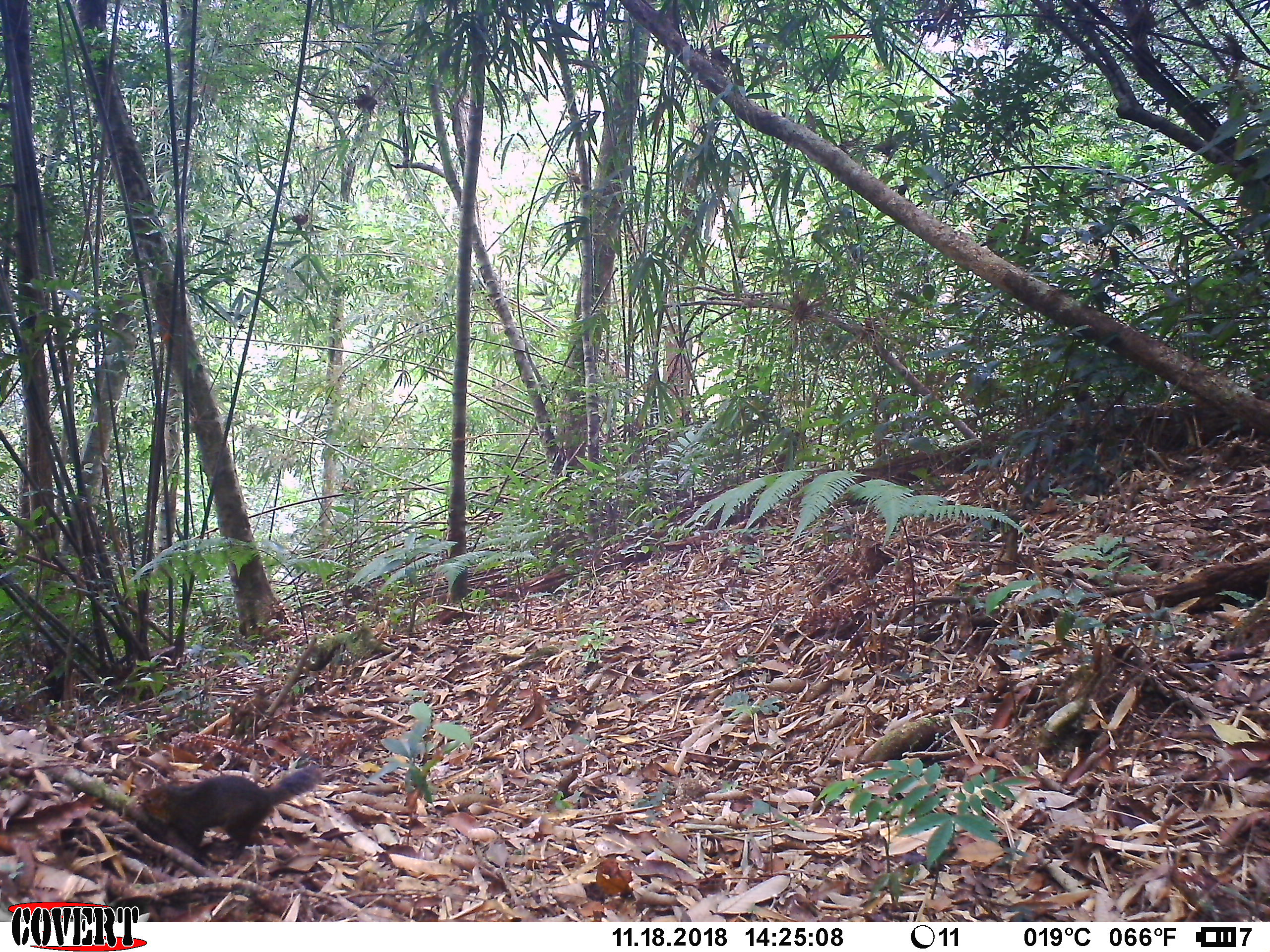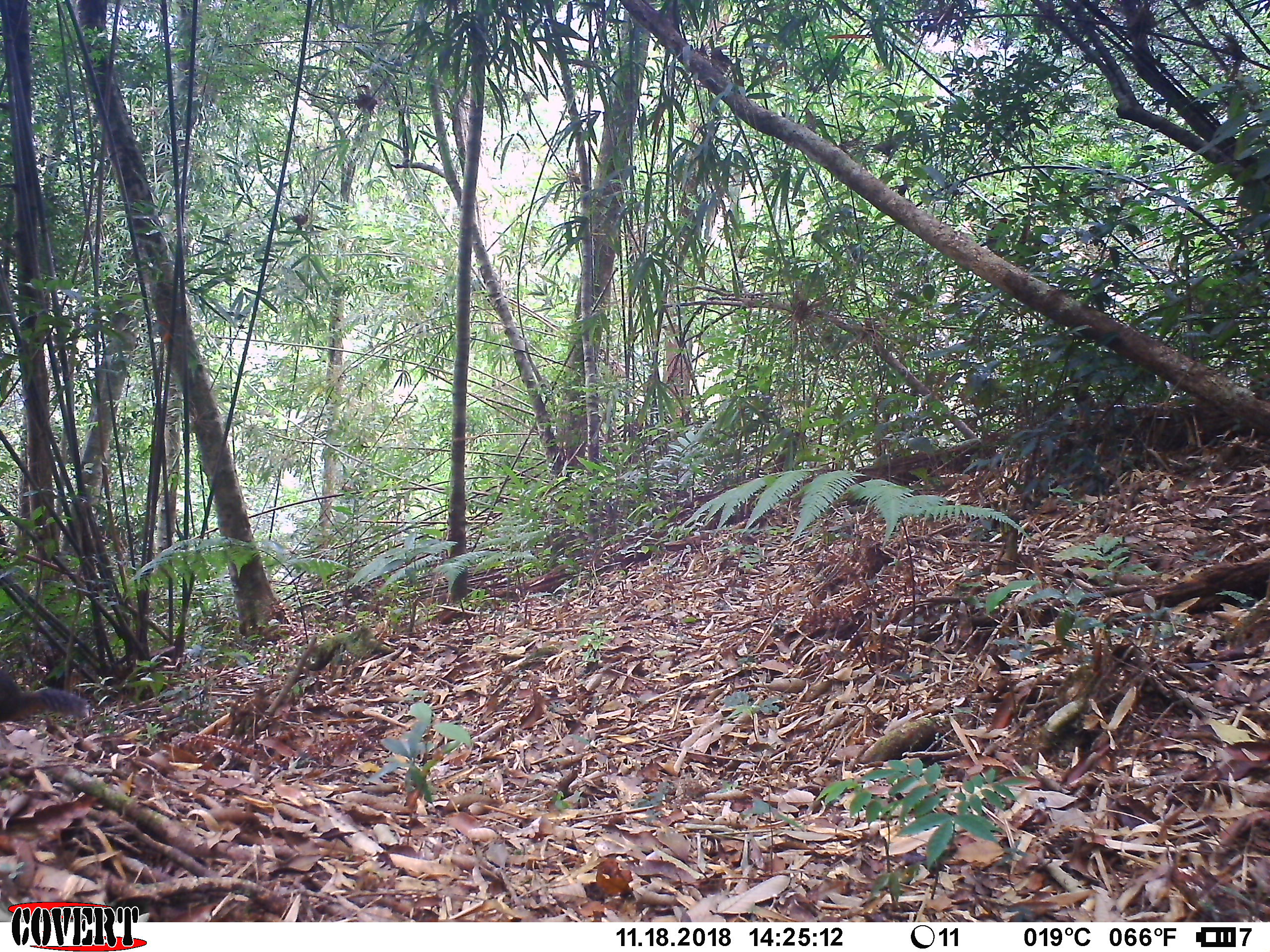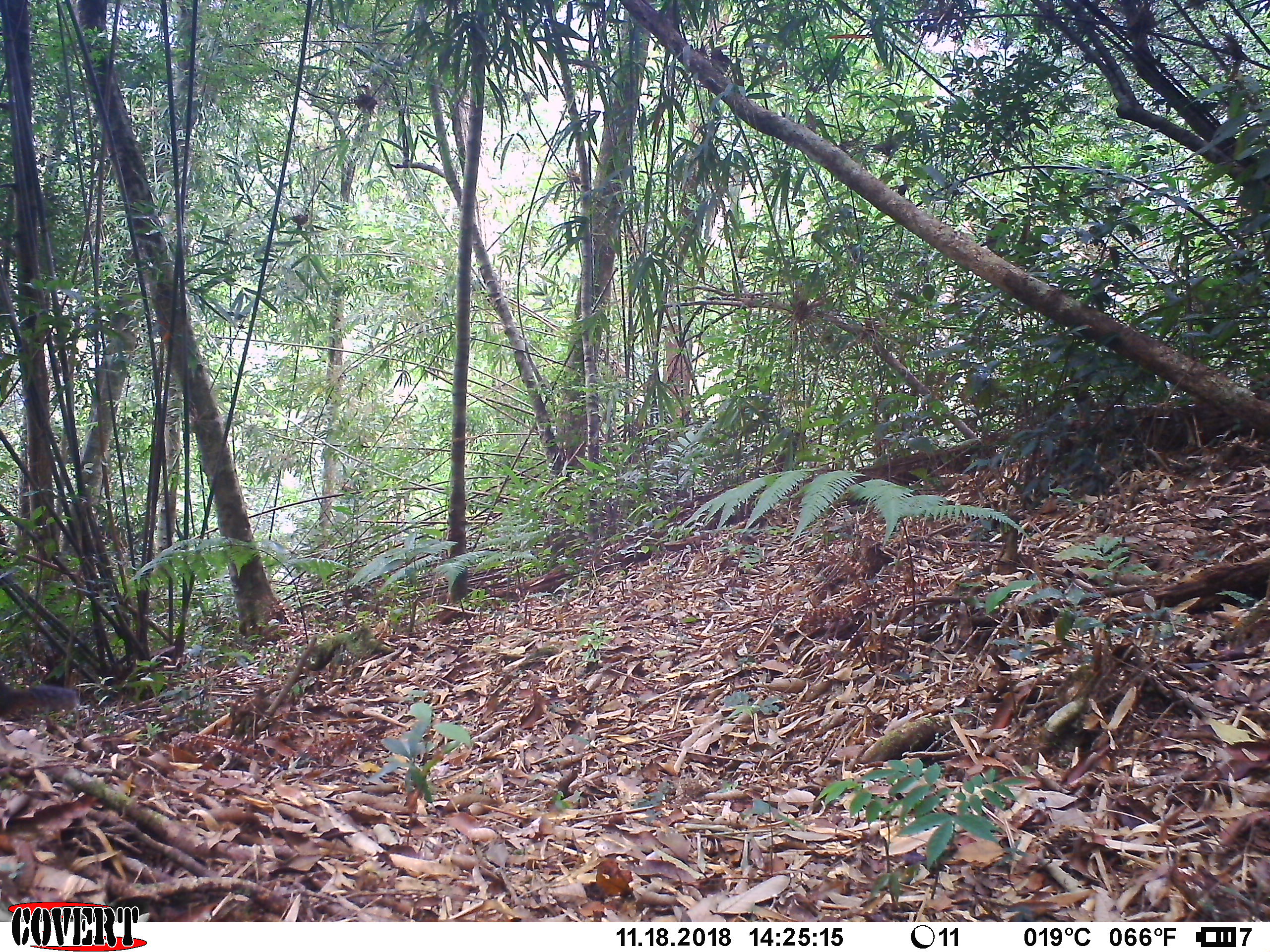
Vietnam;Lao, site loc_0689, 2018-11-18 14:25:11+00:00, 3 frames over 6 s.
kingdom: Animalia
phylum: Chordata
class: Mammalia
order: Rodentia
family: Sciuridae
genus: Dremomys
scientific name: Dremomys rufigenis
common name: red-cheeked squirrel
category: red cheeked squirrel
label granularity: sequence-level